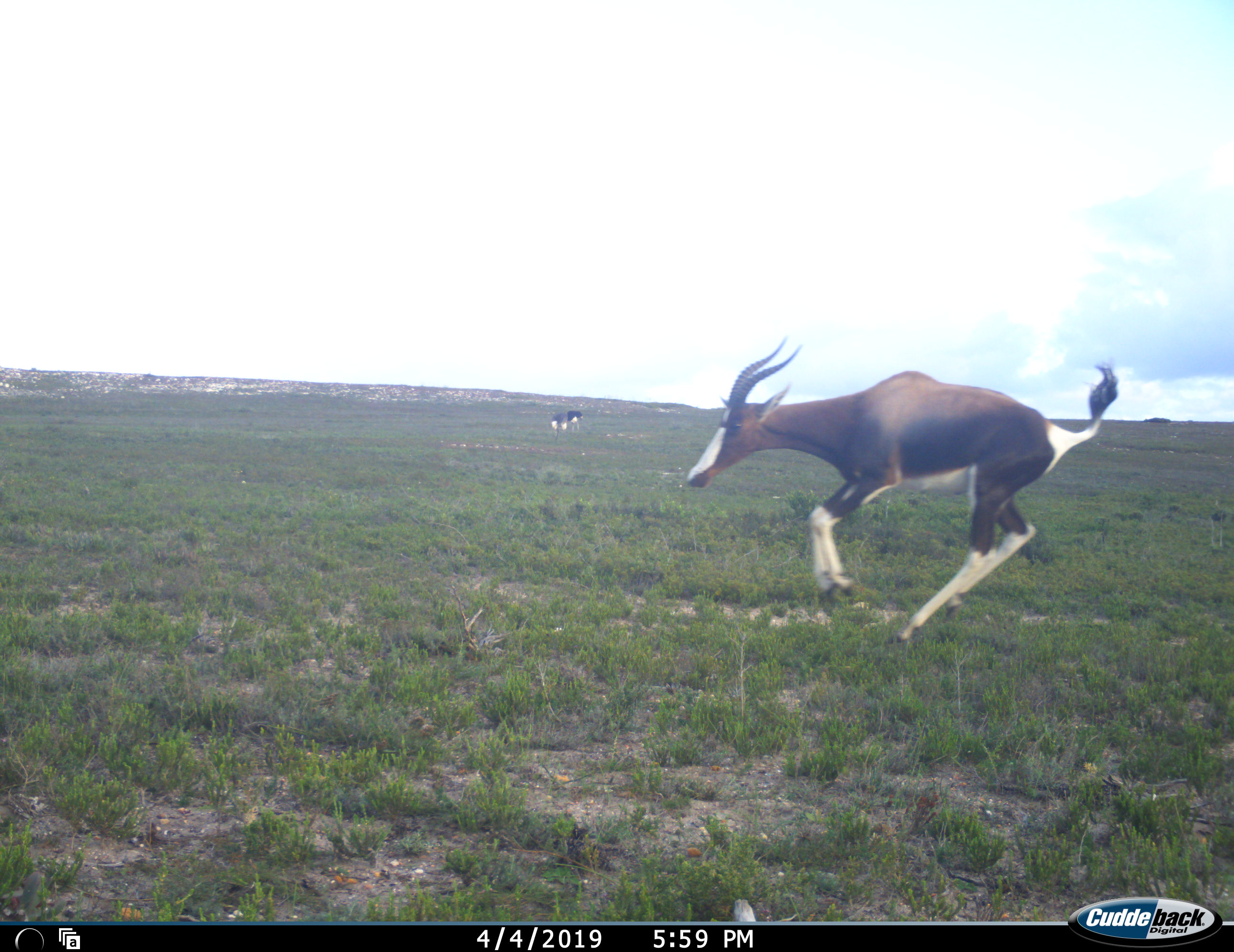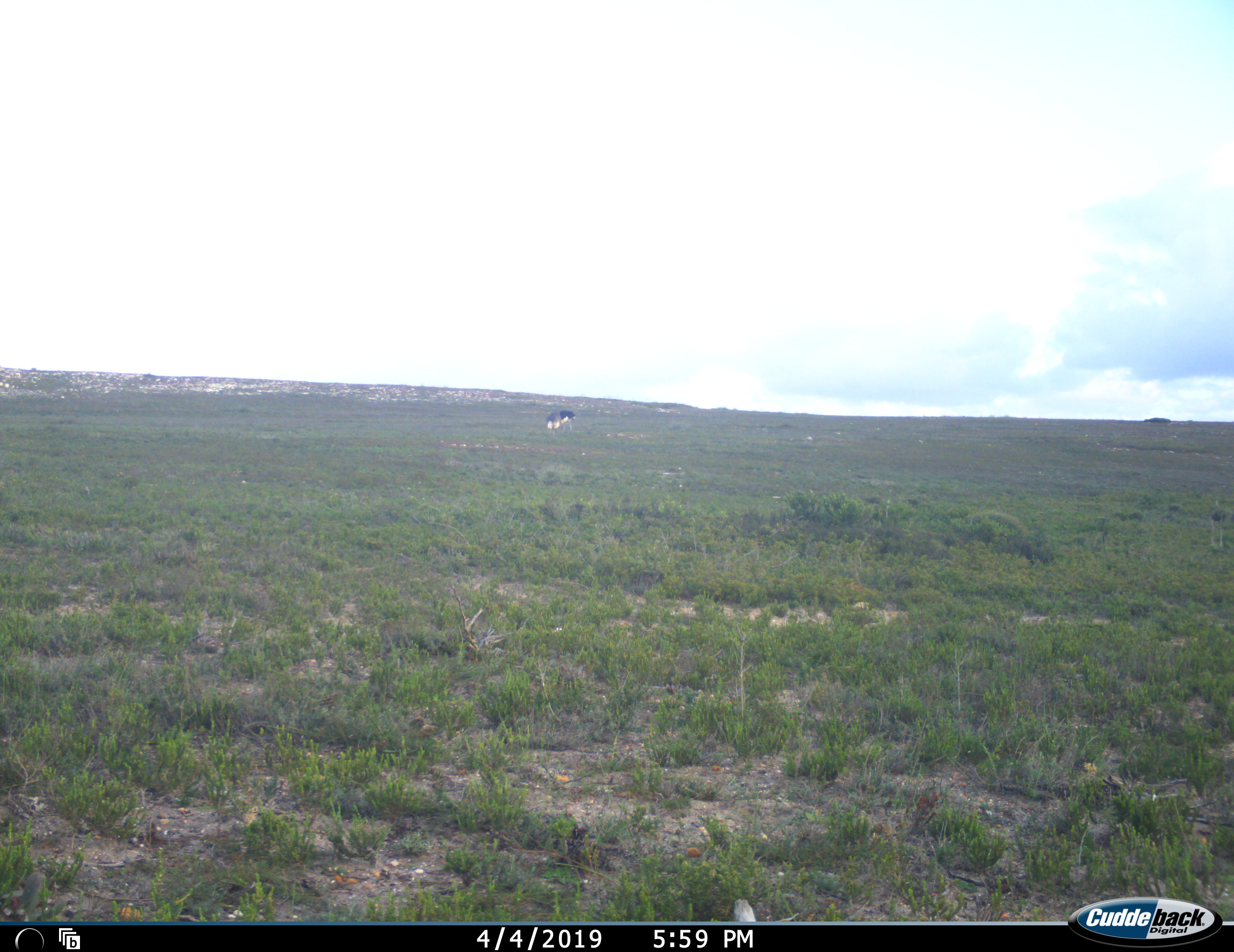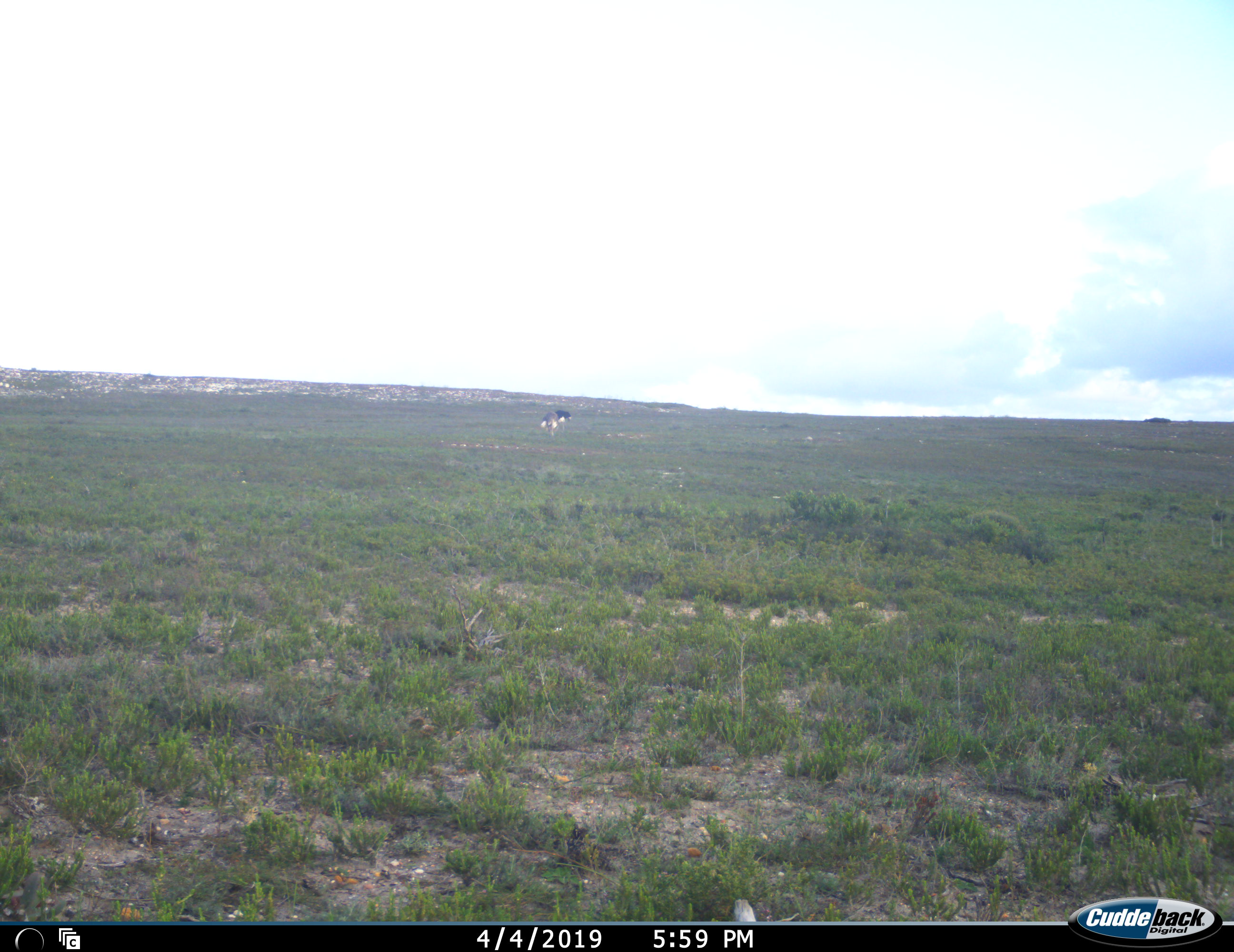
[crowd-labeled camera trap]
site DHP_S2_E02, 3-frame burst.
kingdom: Animalia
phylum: Chordata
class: Mammalia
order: Artiodactyla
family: Bovidae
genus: Damaliscus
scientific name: Damaliscus pygargus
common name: bontebok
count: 1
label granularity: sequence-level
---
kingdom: Animalia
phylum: Chordata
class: Aves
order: Struthioniformes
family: Struthionidae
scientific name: Struthionidae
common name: ostrich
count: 2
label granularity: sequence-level